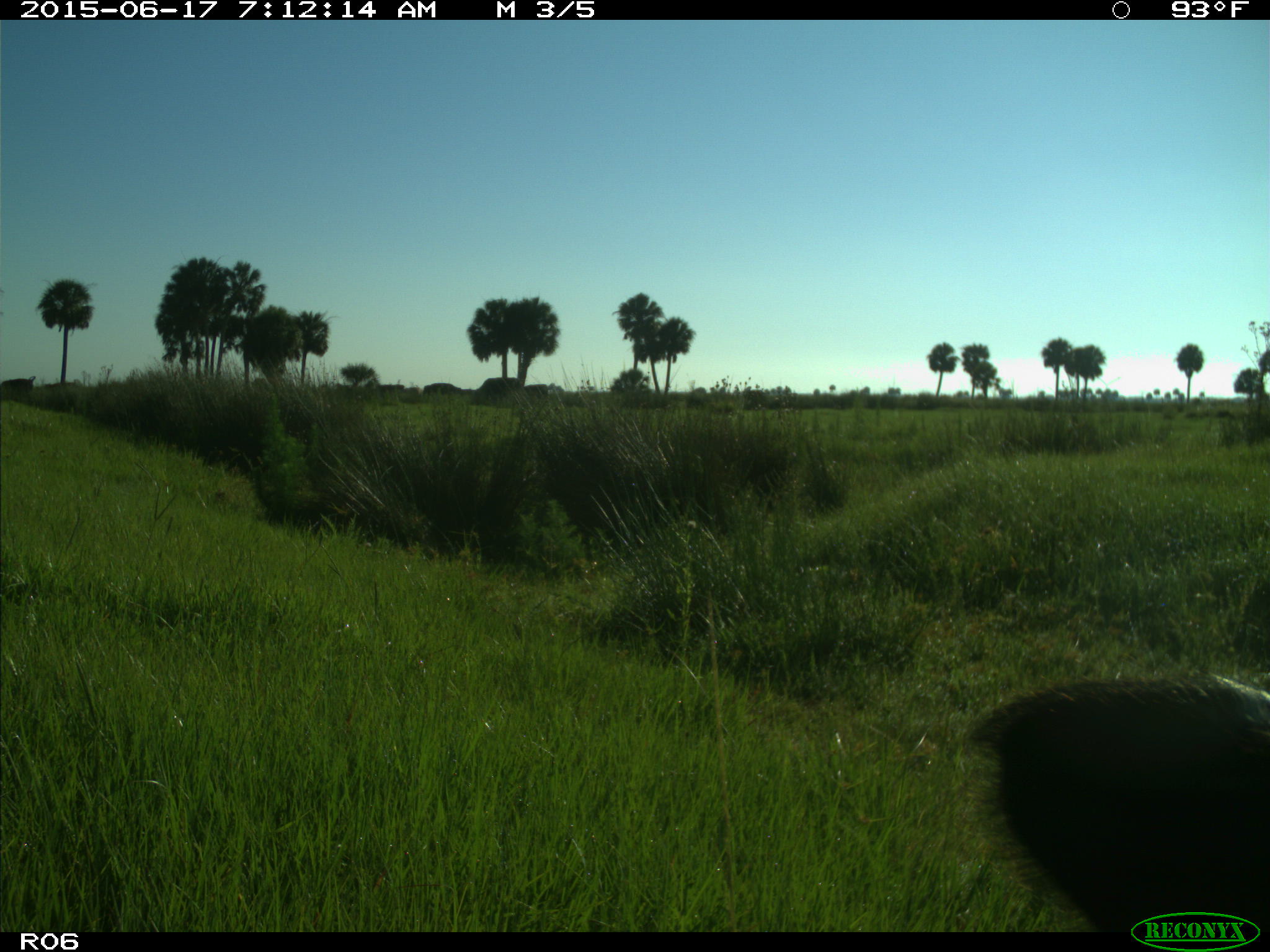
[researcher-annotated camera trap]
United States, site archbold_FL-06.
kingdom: Animalia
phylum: Chordata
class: Mammalia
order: Artiodactyla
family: Bovidae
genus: Bos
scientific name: Bos taurus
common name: domestic cow